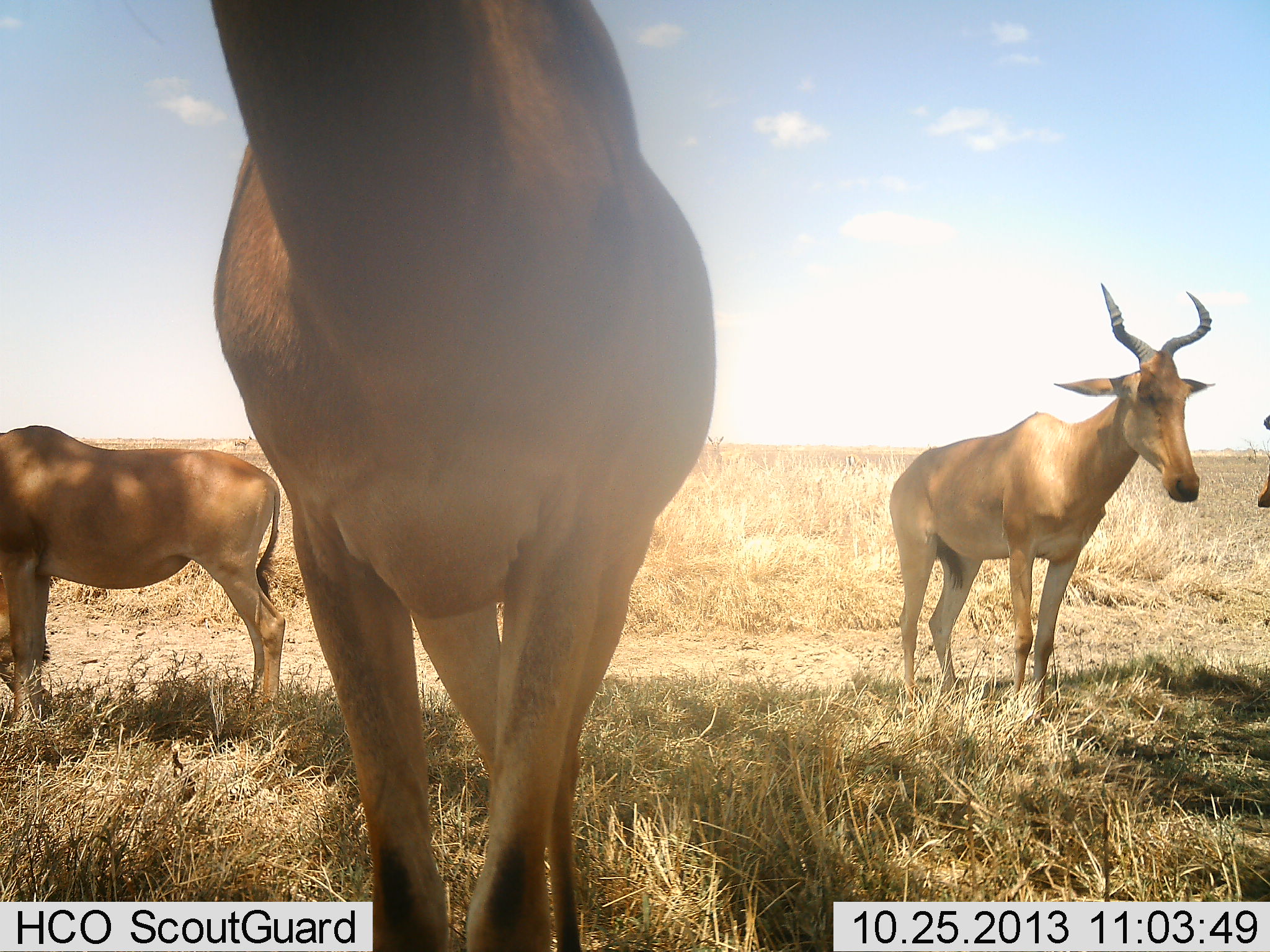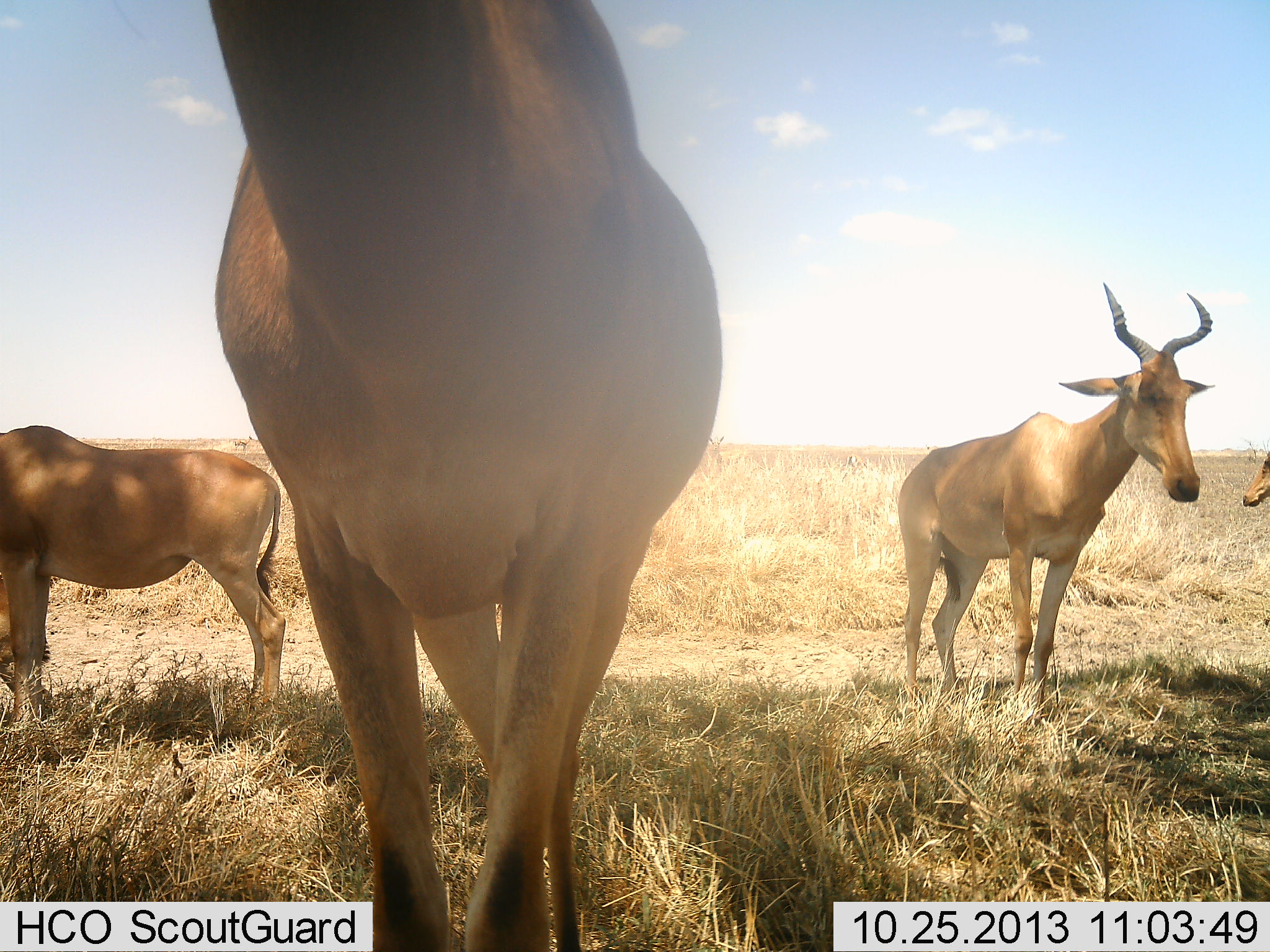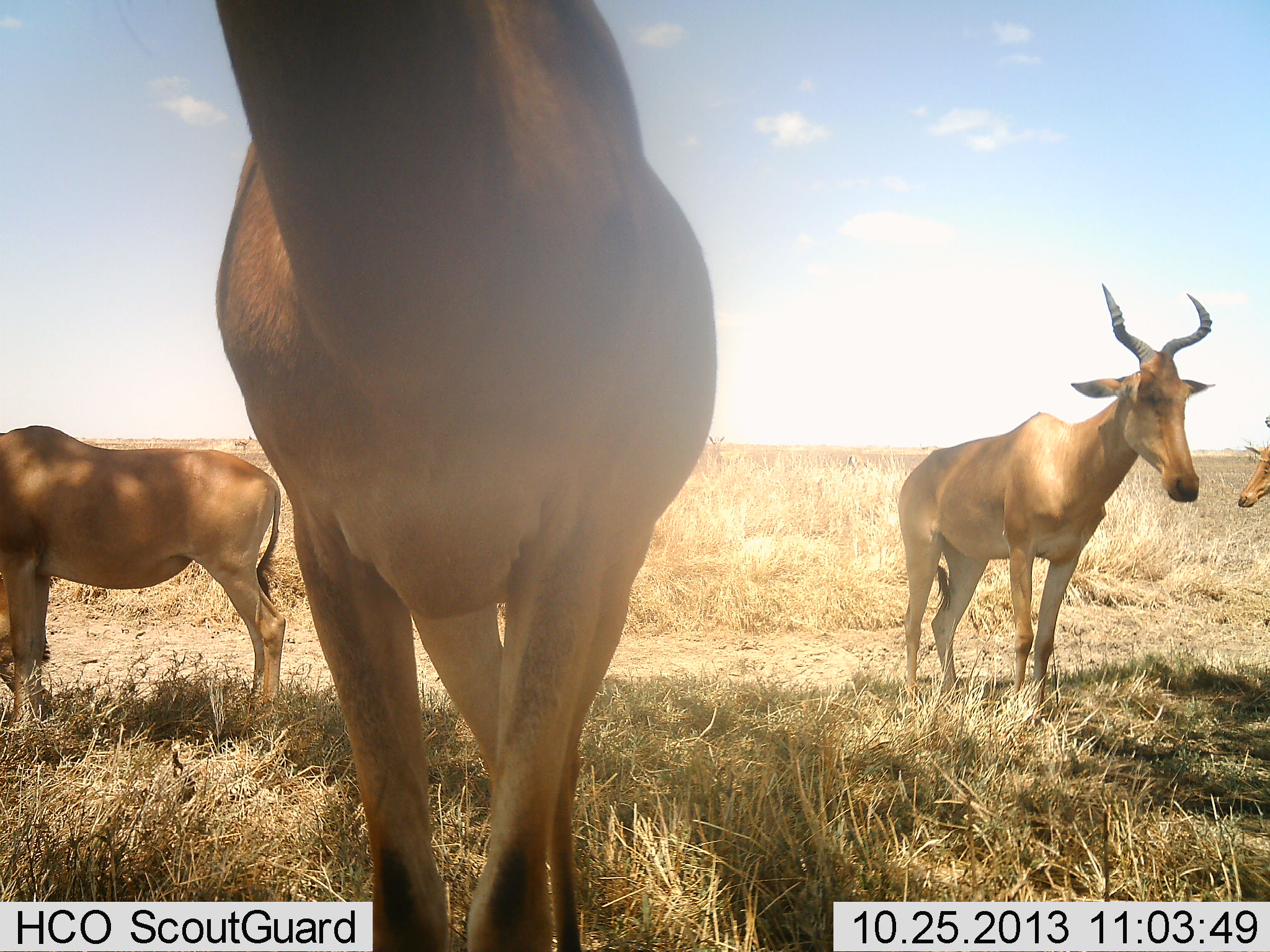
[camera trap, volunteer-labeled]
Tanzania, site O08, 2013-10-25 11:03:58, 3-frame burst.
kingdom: Animalia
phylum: Chordata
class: Mammalia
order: Artiodactyla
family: Bovidae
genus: Alcelaphus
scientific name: Alcelaphus buselaphus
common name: hartebeest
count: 4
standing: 93%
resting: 11%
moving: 4%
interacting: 7%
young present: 0%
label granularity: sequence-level